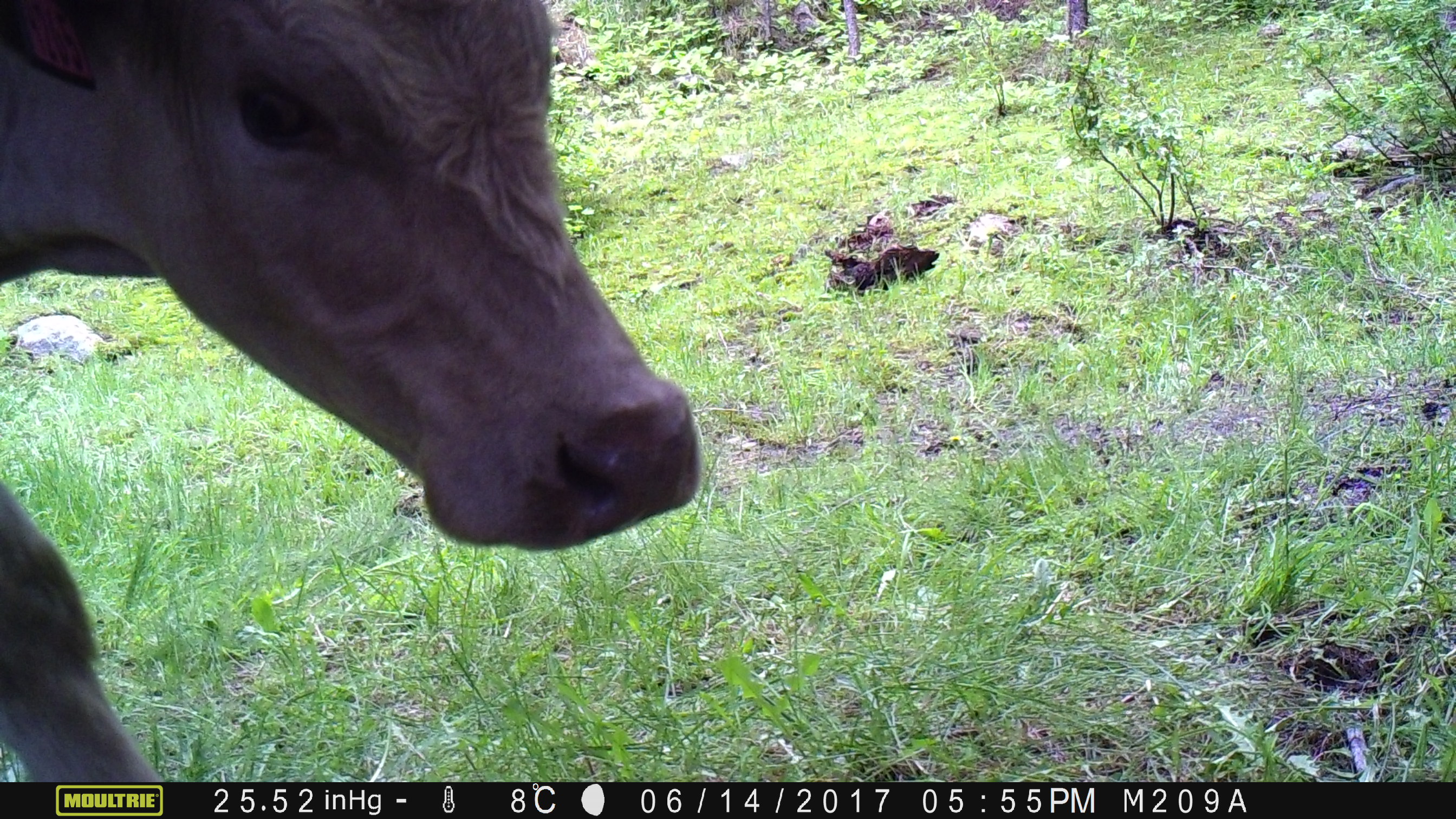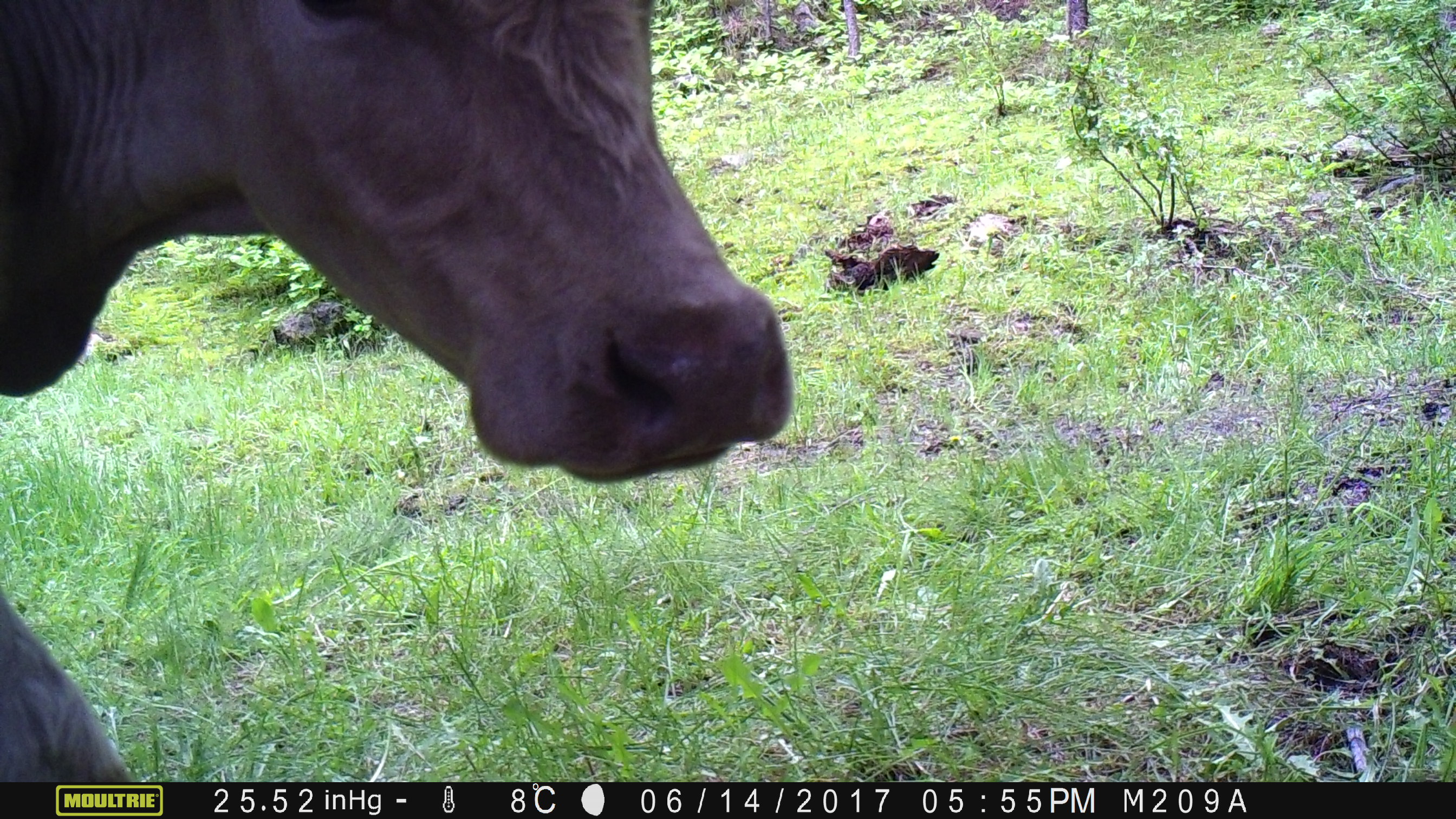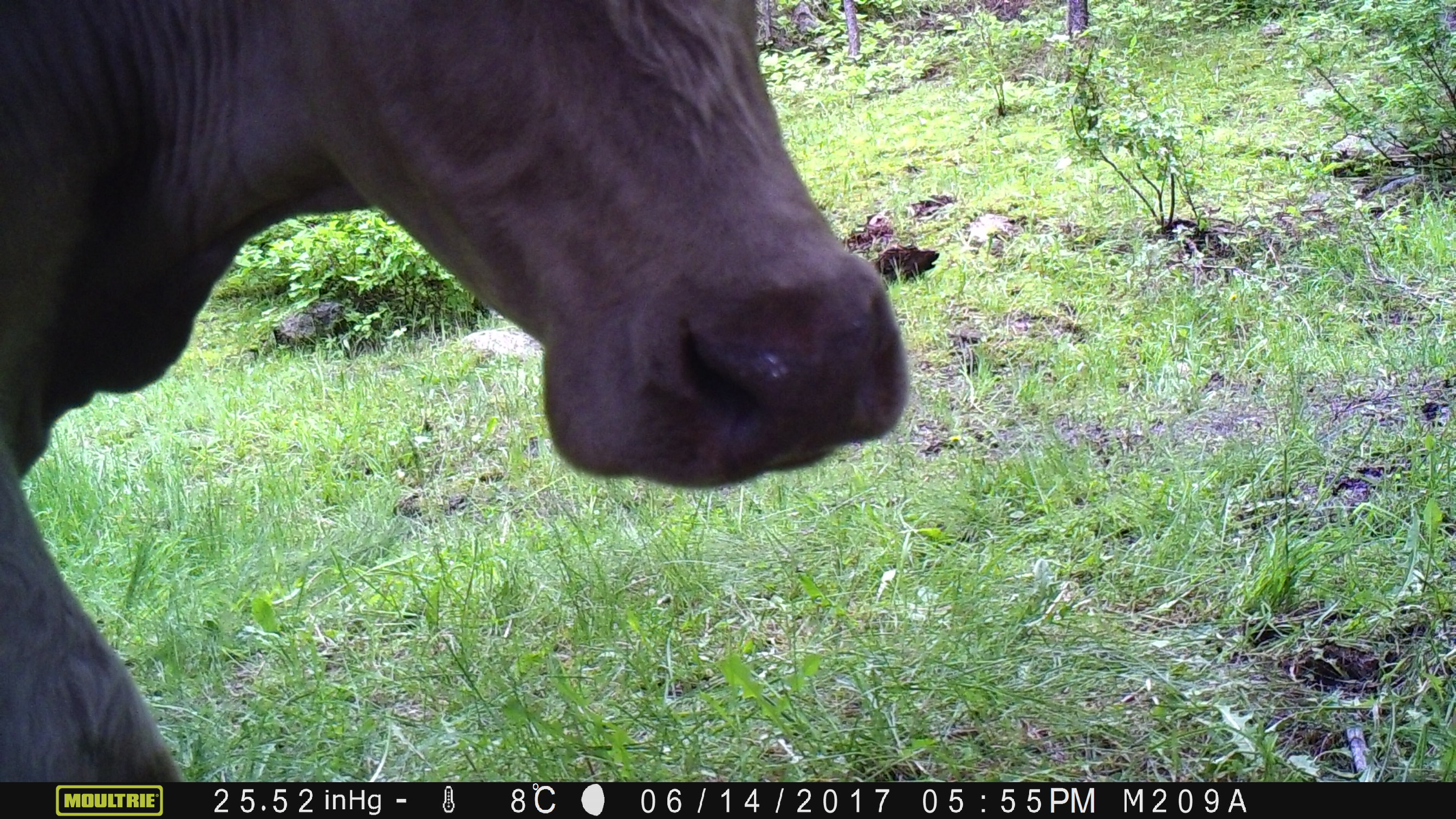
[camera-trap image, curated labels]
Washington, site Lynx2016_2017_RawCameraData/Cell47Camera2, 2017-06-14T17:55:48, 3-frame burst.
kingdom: Animalia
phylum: Chordata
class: Mammalia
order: Artiodactyla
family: Bovidae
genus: Bos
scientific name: Bos taurus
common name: domestic cattle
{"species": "domestic cattle (Bos taurus)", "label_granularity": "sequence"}